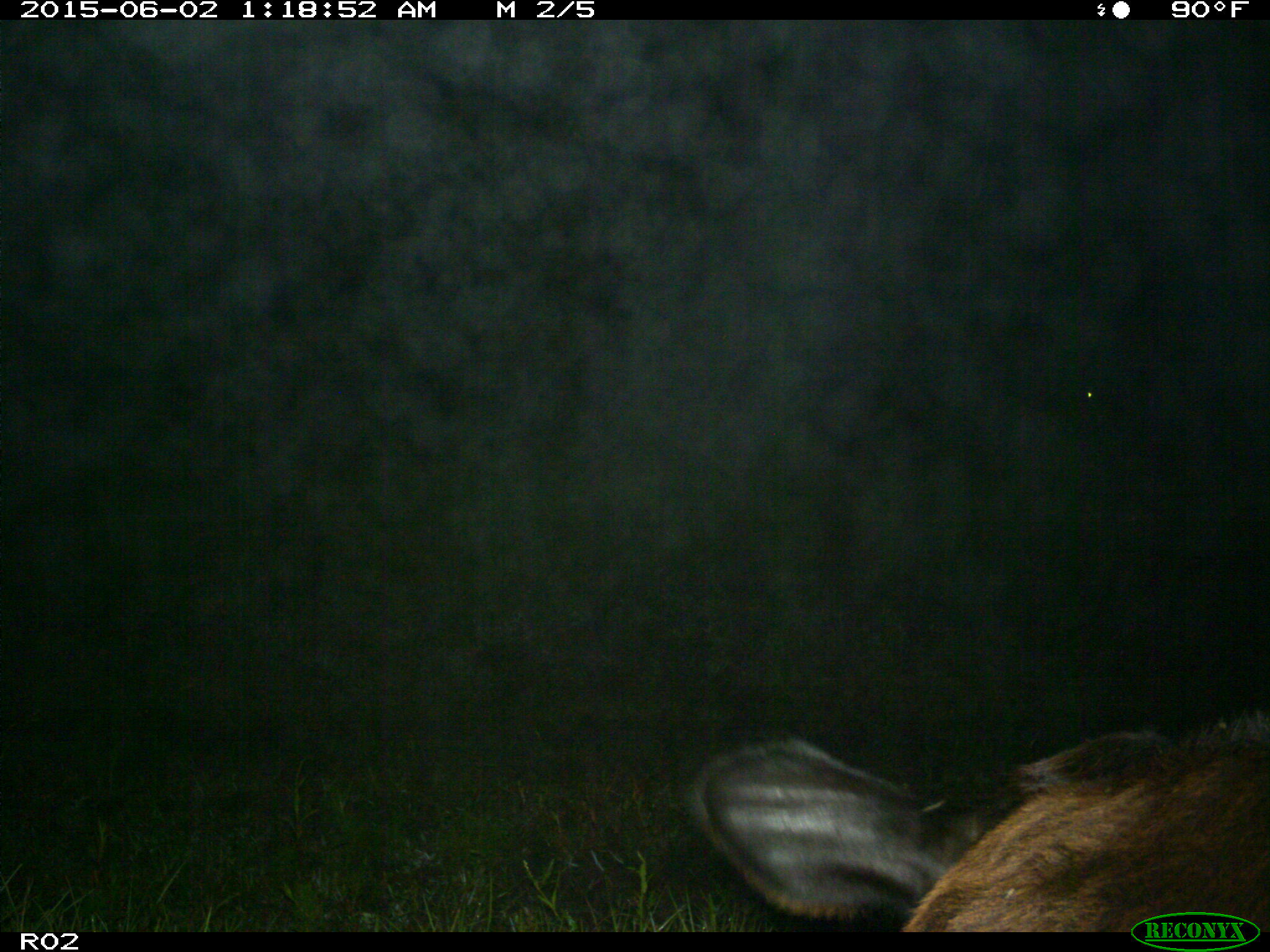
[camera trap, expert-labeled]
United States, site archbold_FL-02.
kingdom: Animalia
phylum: Chordata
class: Mammalia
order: Artiodactyla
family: Bovidae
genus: Bos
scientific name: Bos taurus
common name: domestic cow